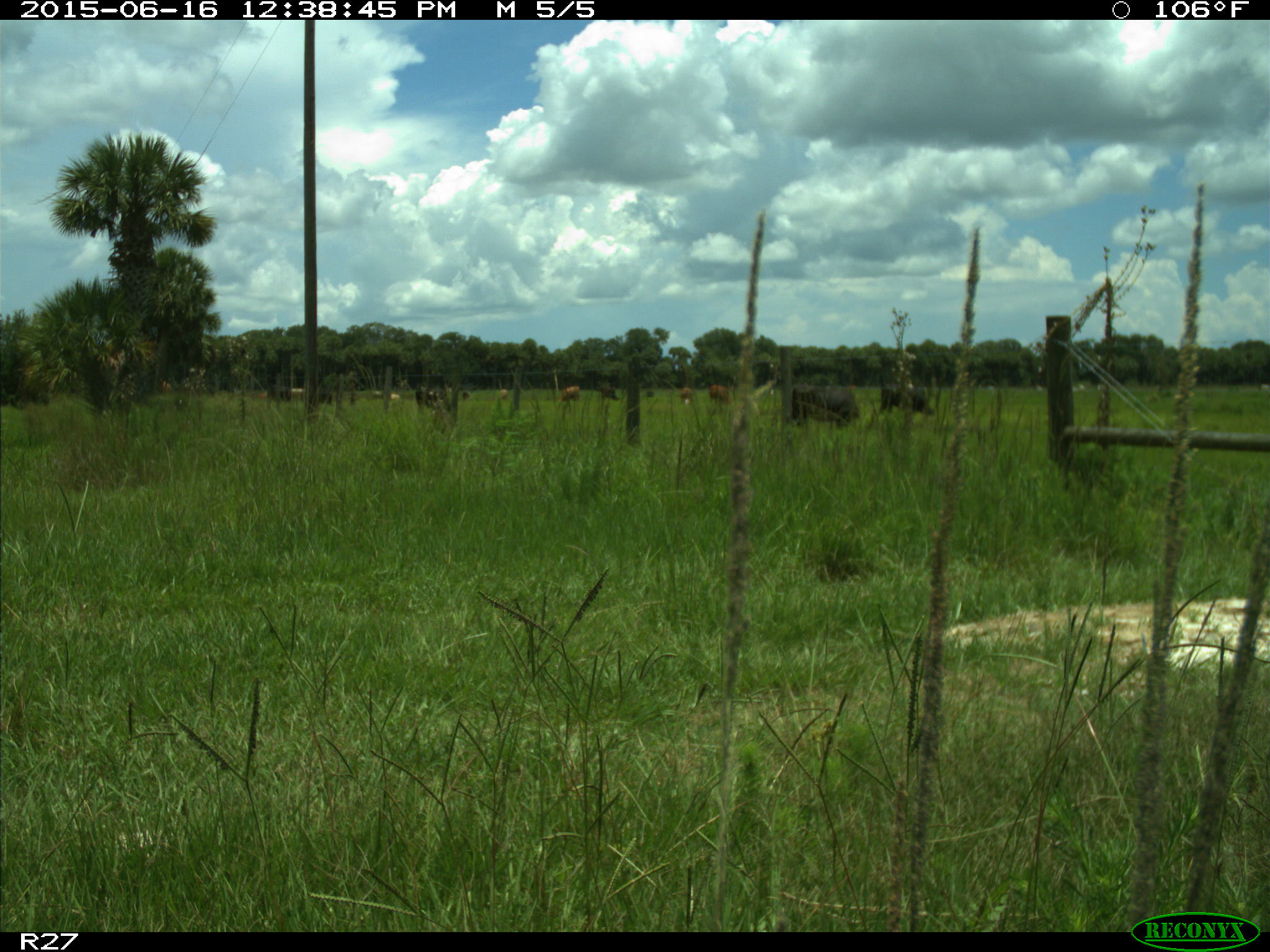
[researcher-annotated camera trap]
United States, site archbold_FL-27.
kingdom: Animalia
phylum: Chordata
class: Mammalia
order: Artiodactyla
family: Bovidae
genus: Bos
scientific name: Bos taurus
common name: domestic cow